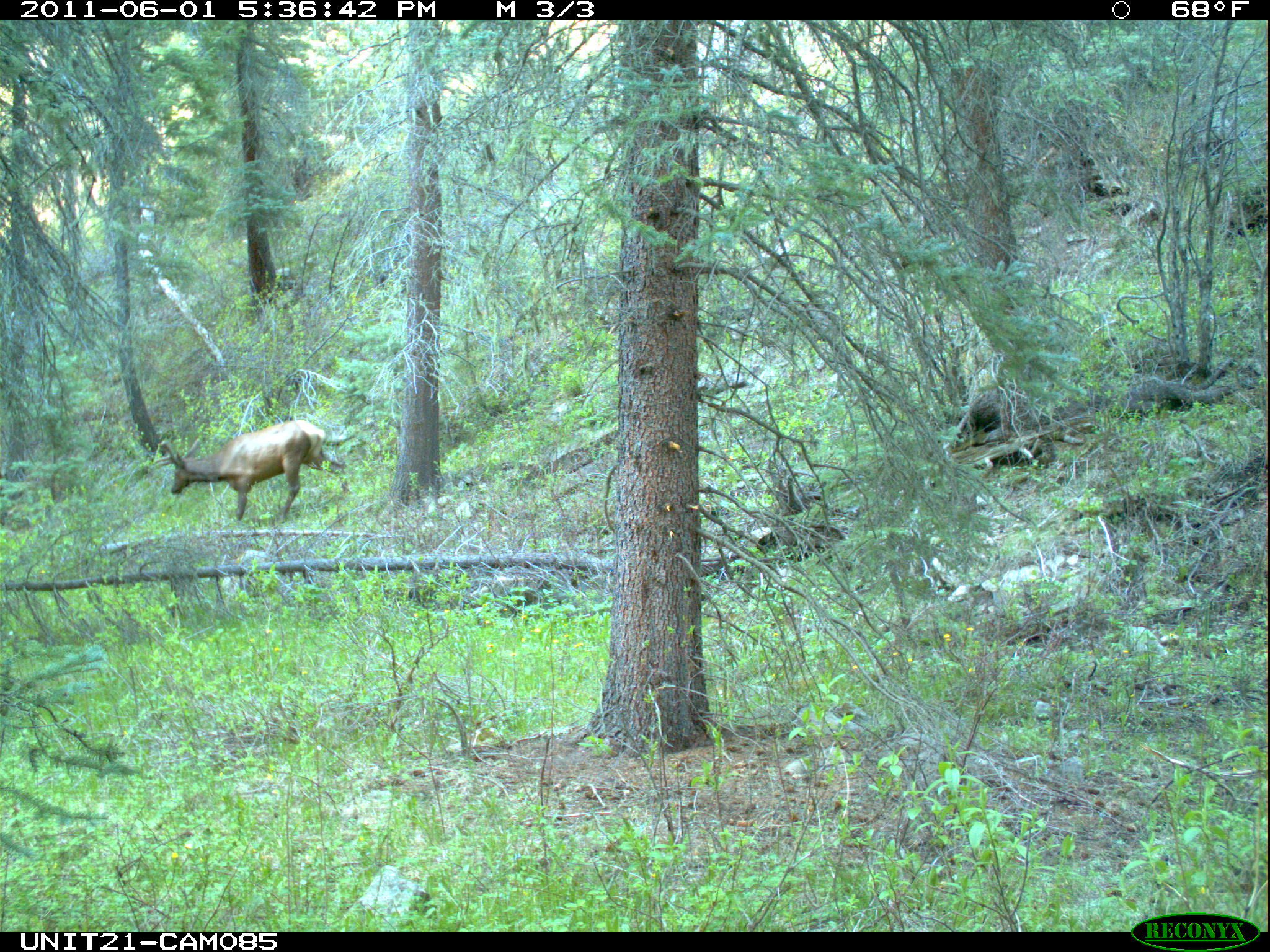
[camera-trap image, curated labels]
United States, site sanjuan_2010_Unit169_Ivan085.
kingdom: Animalia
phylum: Chordata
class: Mammalia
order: Artiodactyla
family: Cervidae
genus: Cervus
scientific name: Cervus elaphus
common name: red deer